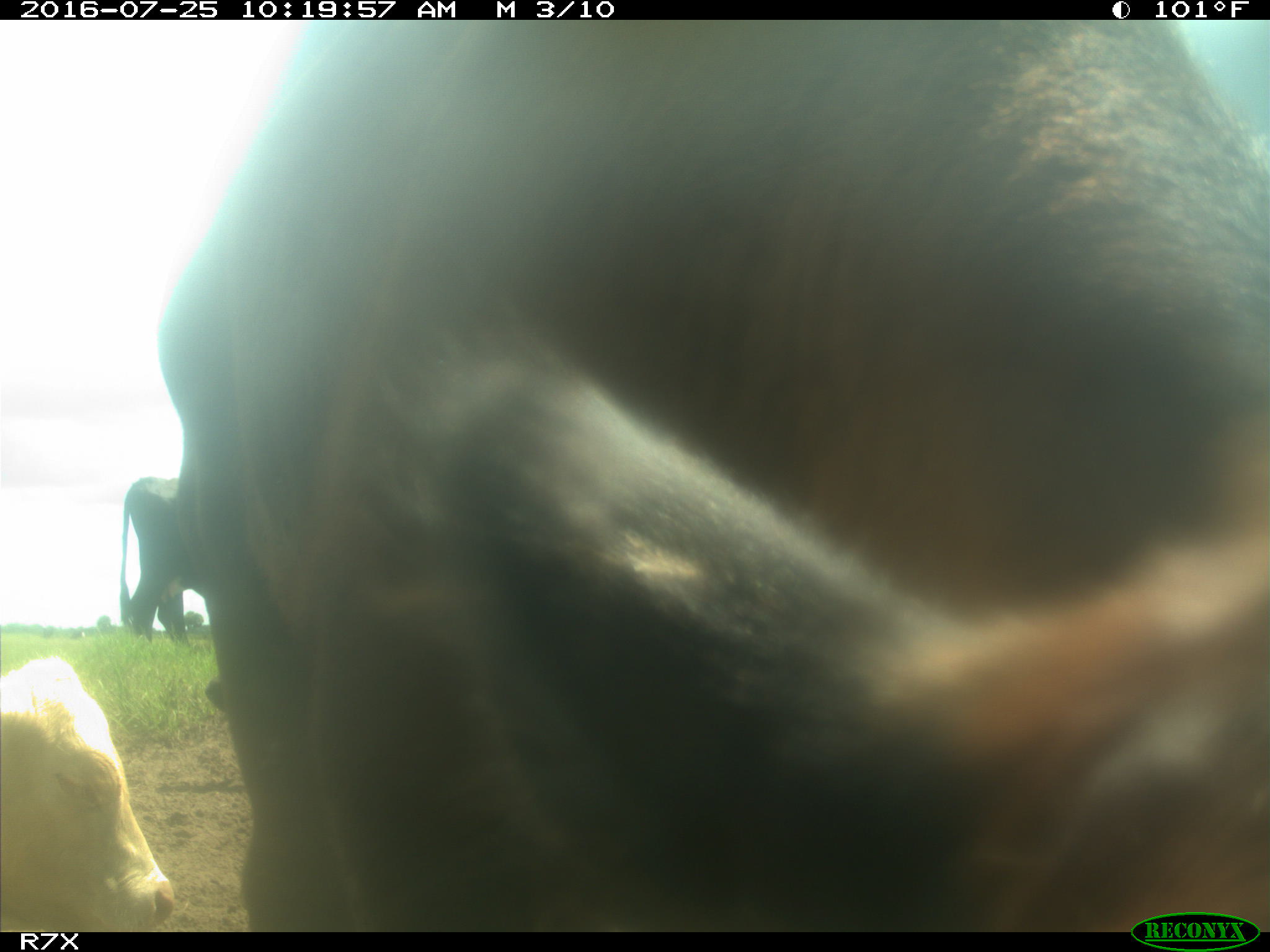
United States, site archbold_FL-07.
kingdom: Animalia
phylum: Chordata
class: Mammalia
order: Artiodactyla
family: Bovidae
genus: Bos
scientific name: Bos taurus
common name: domestic cow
Bos taurus (domestic cow).